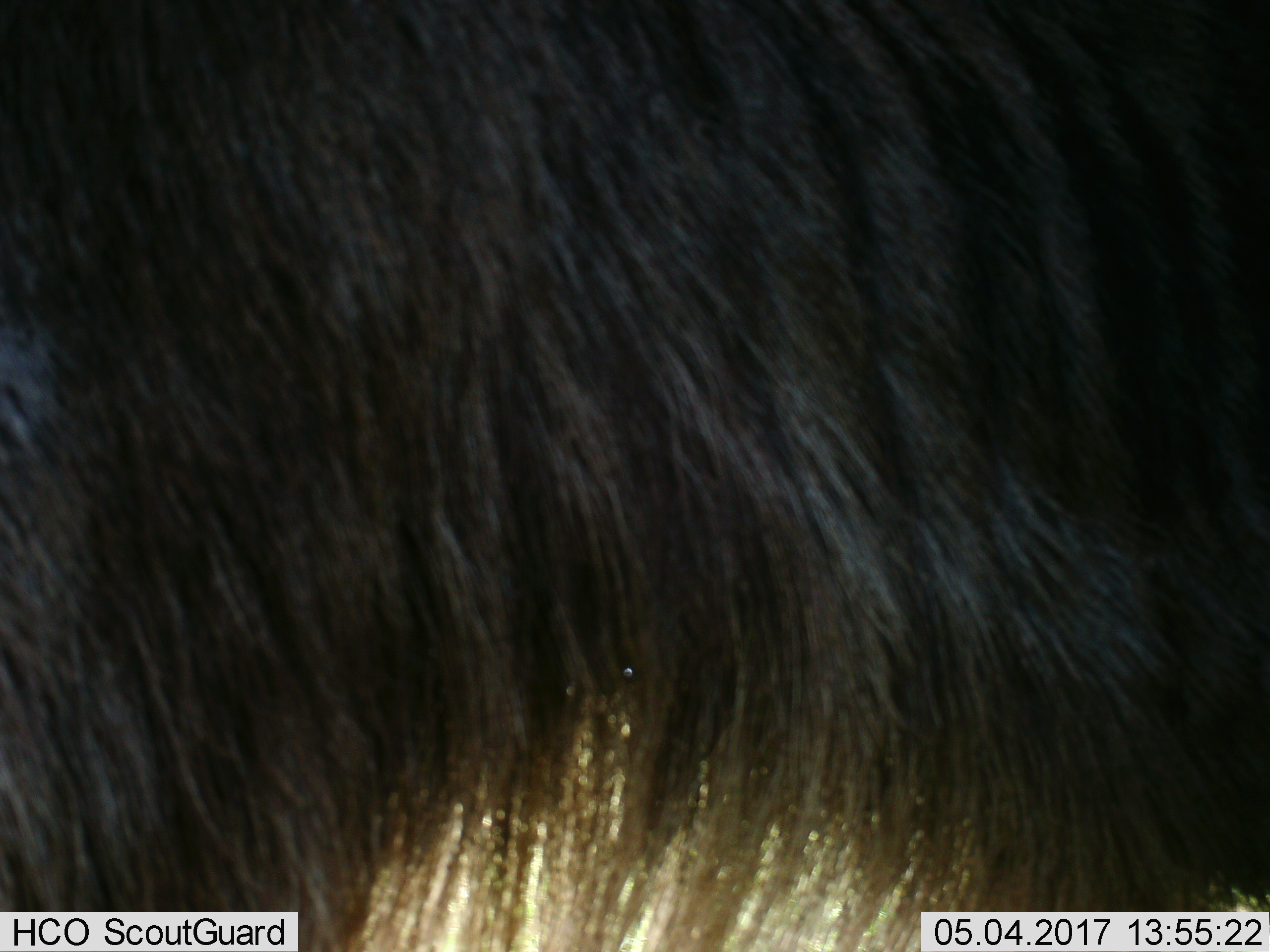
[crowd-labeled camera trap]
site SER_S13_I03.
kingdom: Animalia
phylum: Chordata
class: Mammalia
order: Artiodactyla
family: Bovidae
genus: Connochaetes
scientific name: Connochaetes taurinus taurinus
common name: blue wildebeest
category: wildebeestblue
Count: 1.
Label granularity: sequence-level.